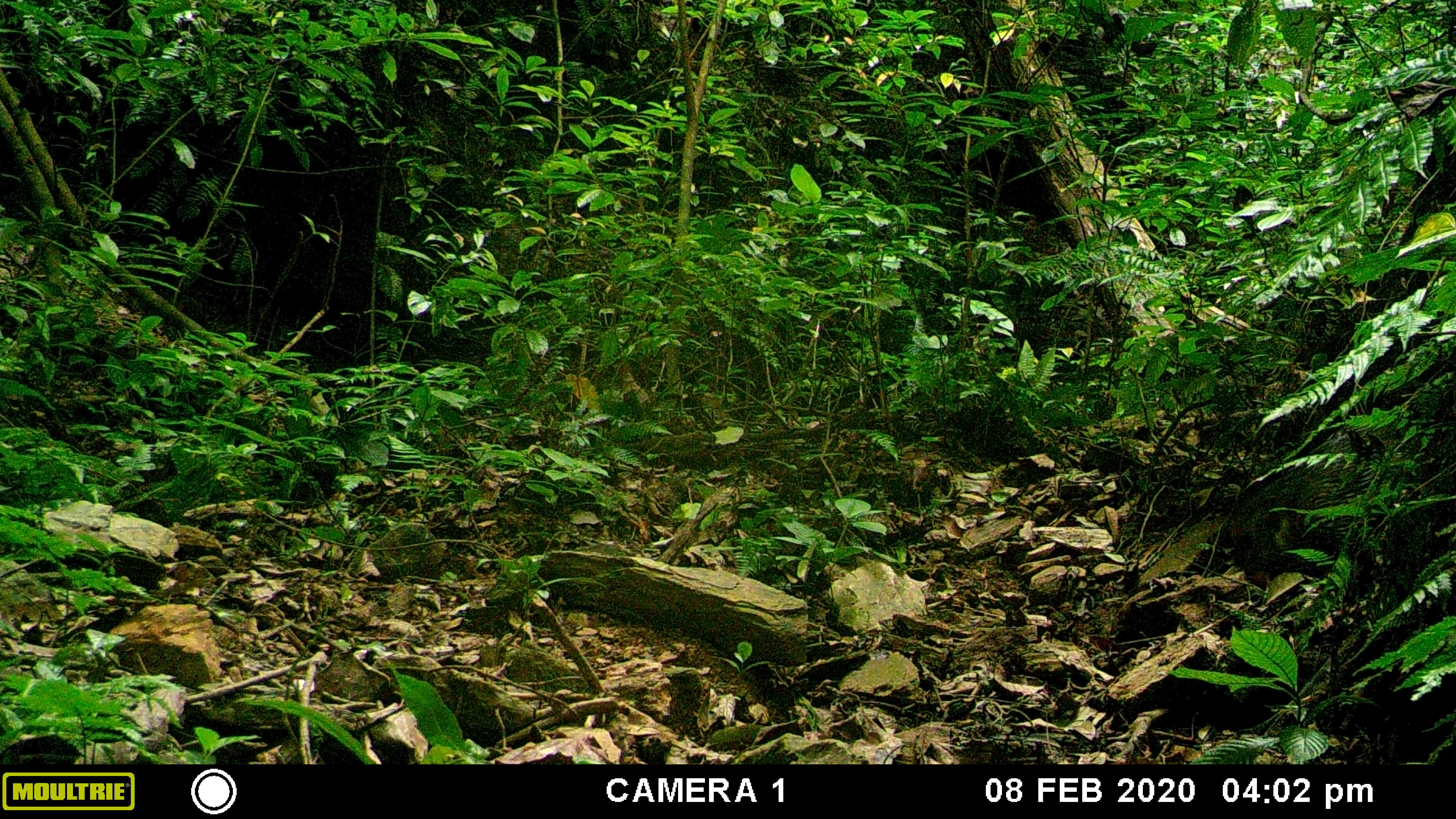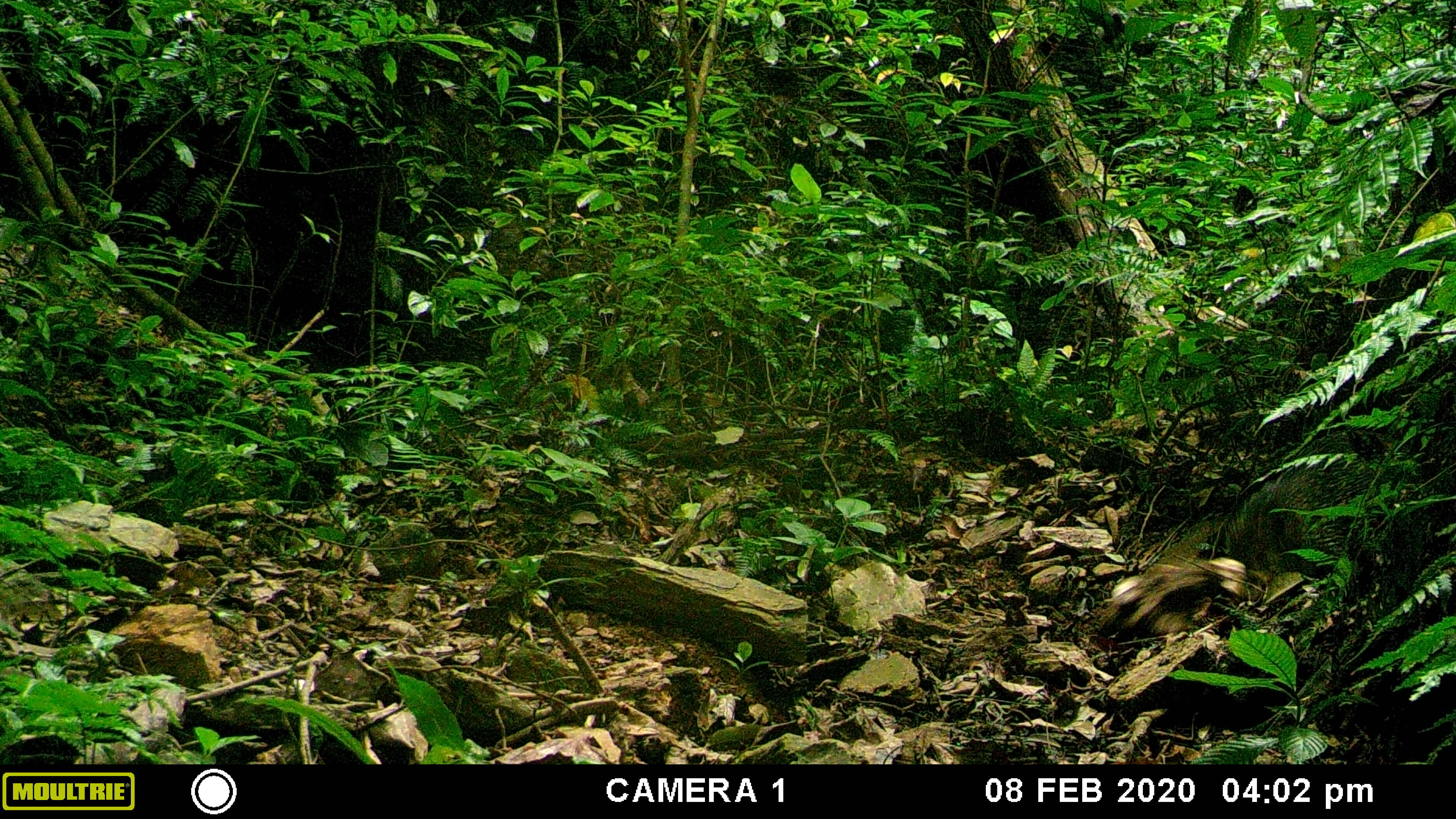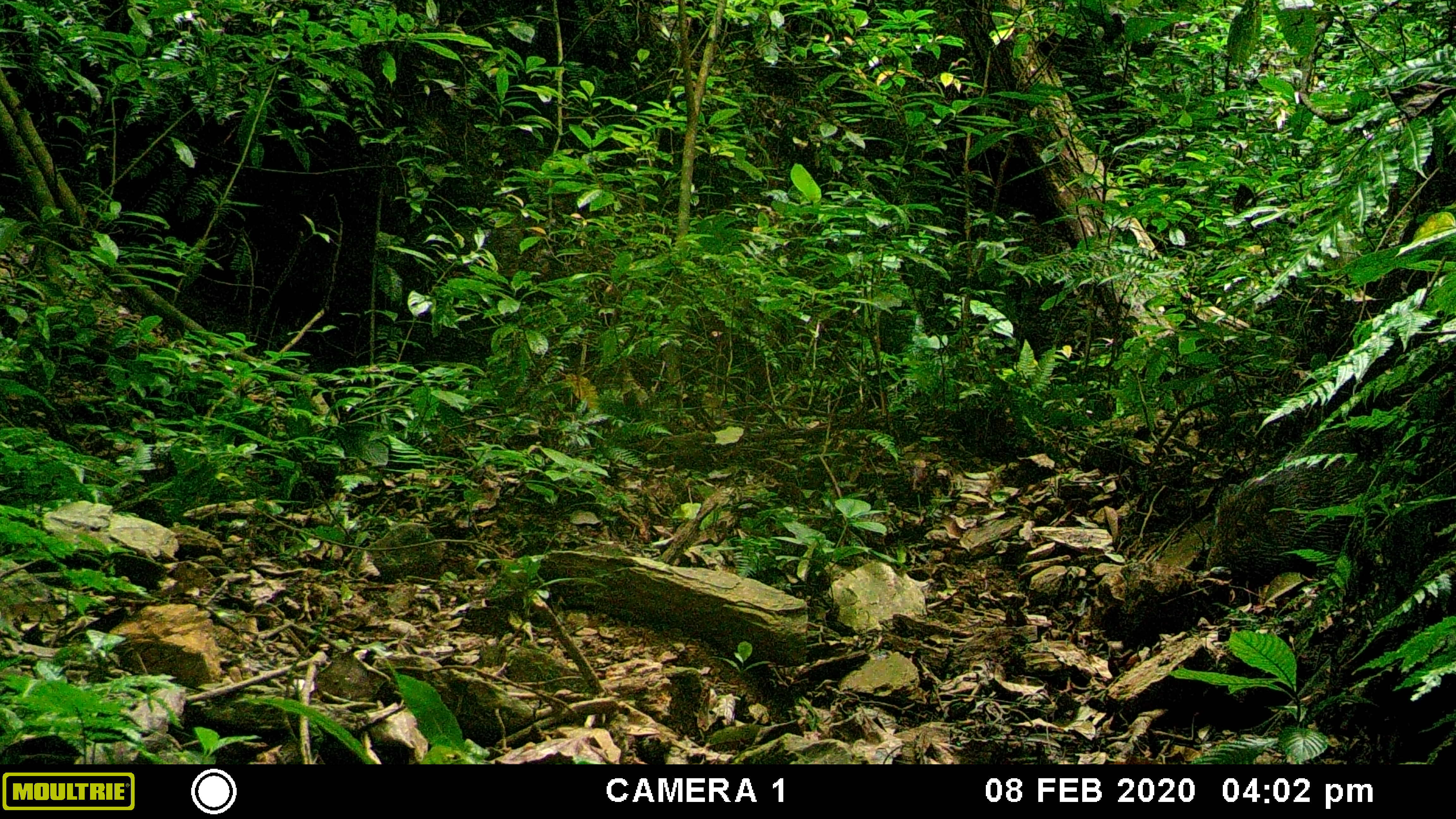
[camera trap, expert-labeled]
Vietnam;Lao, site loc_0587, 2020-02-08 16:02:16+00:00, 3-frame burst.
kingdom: Animalia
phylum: Chordata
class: Mammalia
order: Artiodactyla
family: Suidae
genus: Sus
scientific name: Sus scrofa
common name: eurasian wild pig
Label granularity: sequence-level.